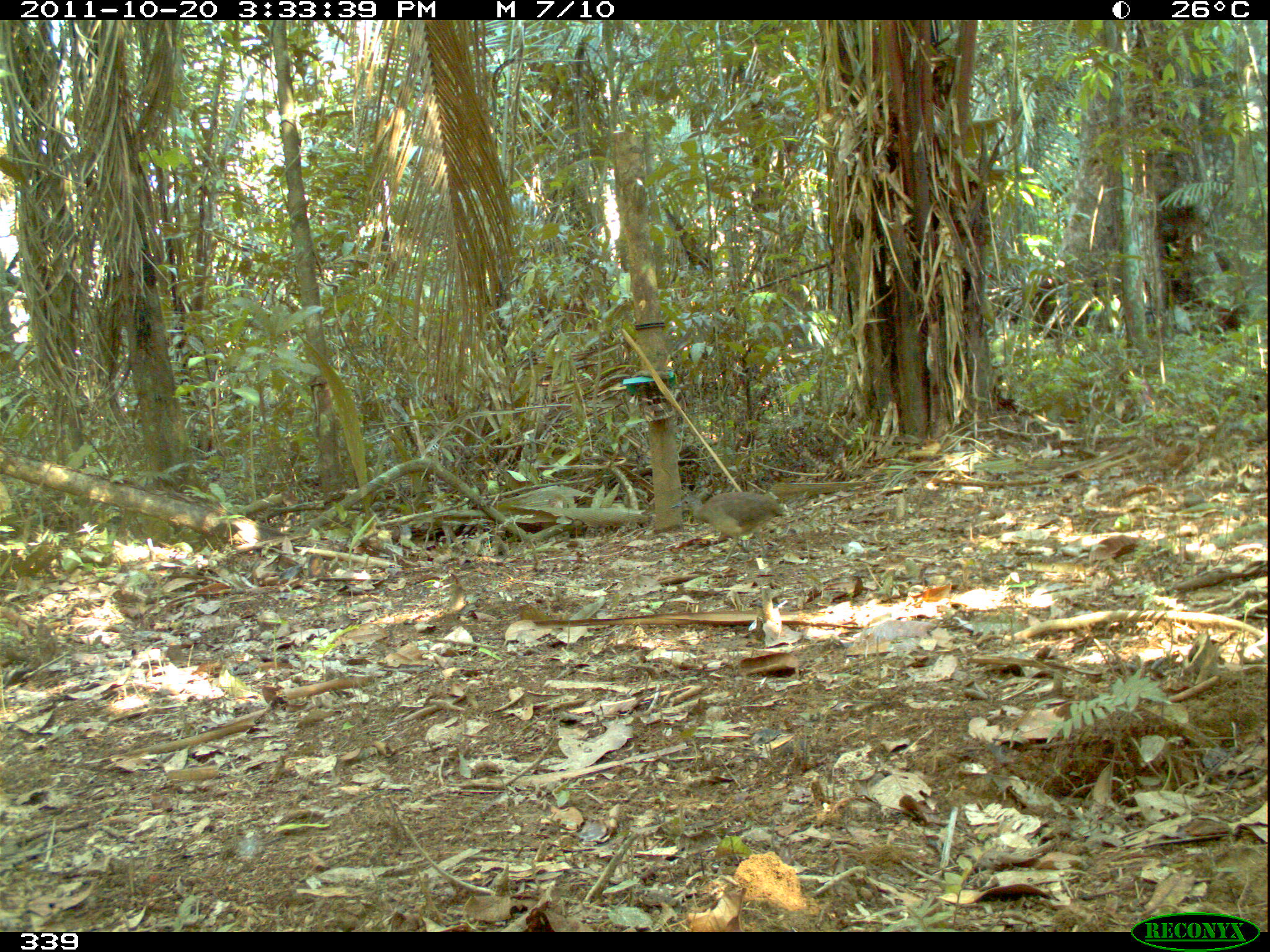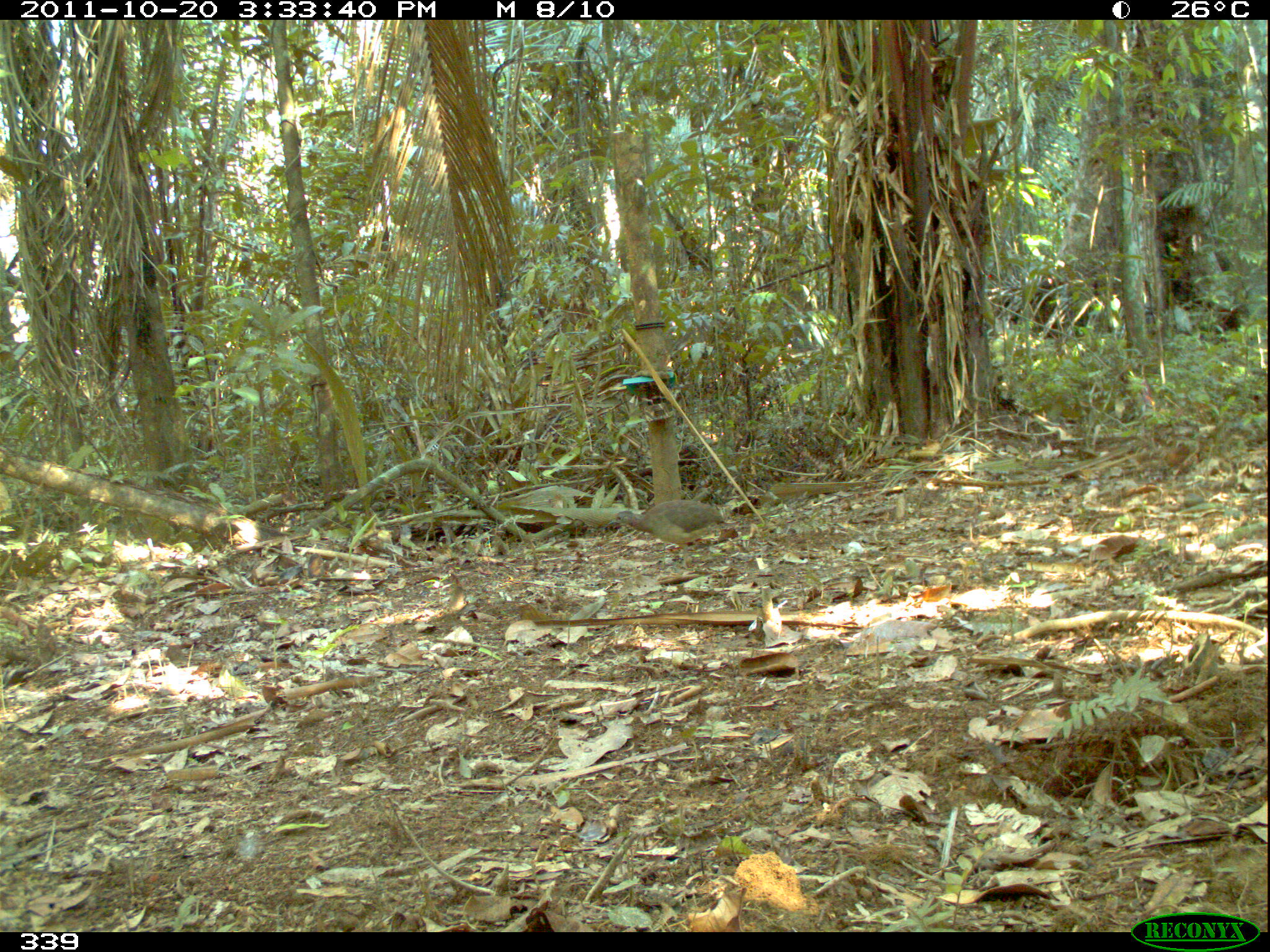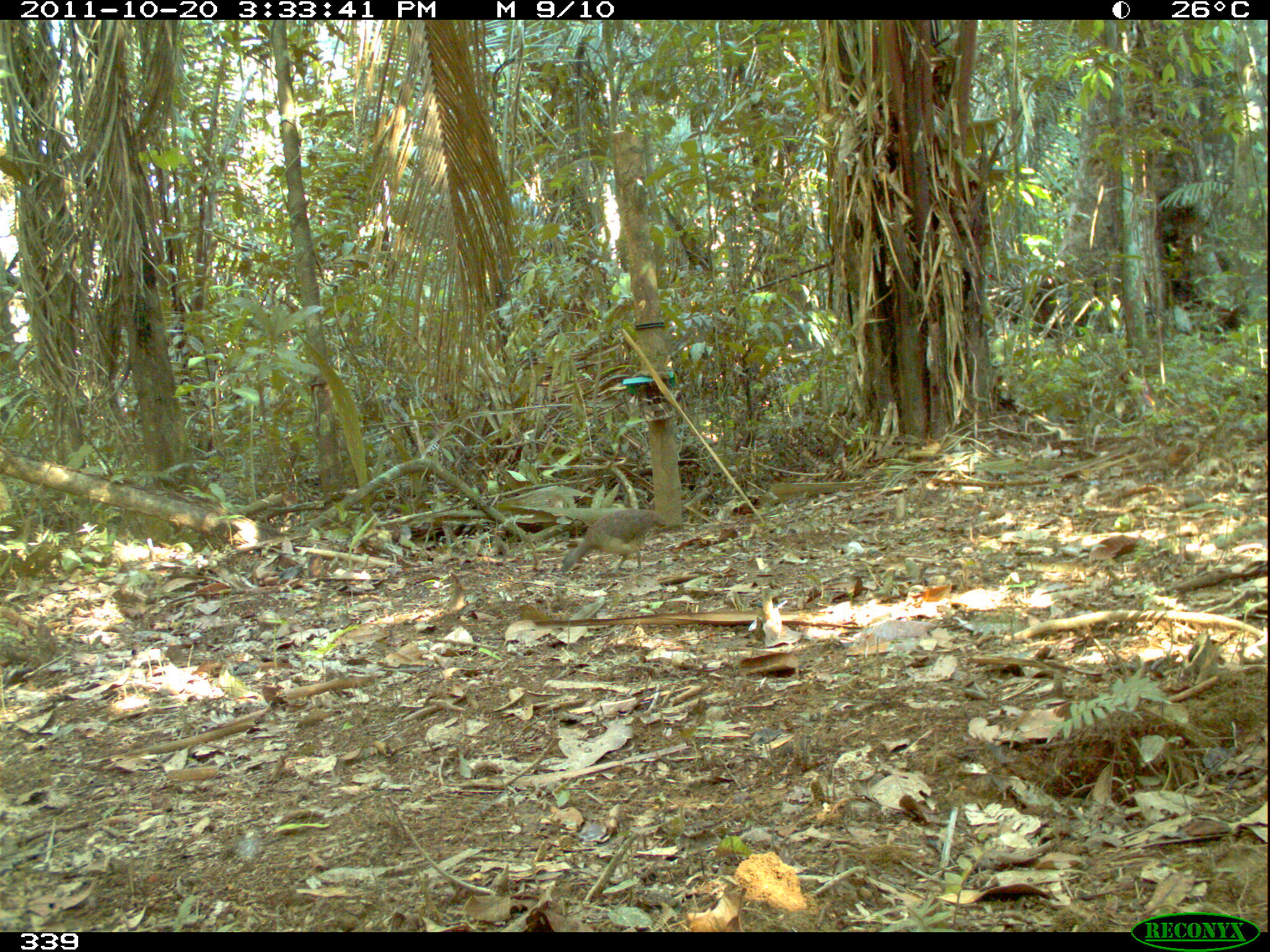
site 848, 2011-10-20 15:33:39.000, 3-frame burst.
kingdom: Animalia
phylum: Chordata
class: Aves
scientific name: Aves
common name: bird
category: unknown bird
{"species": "unknown bird (bird) (Aves)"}